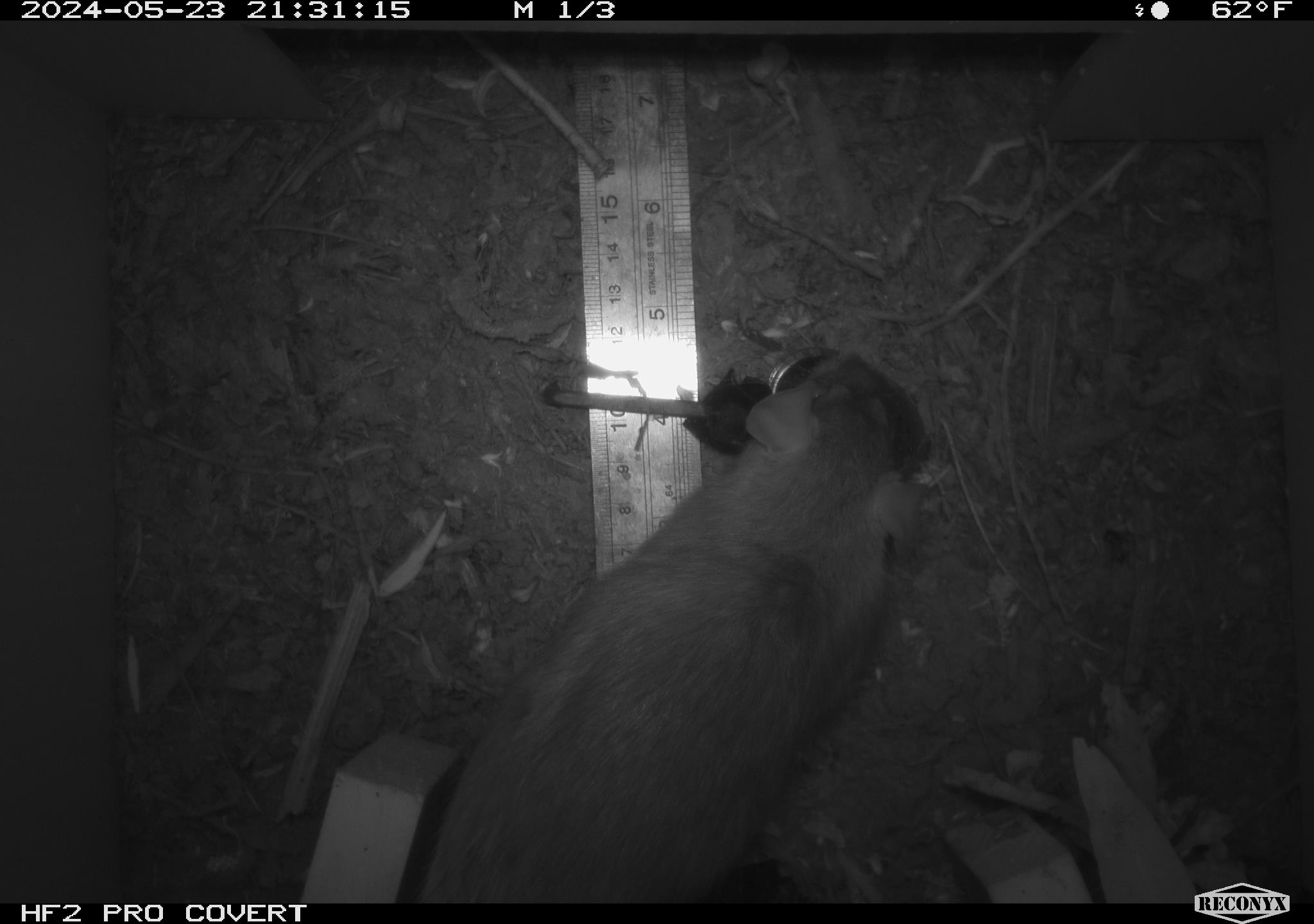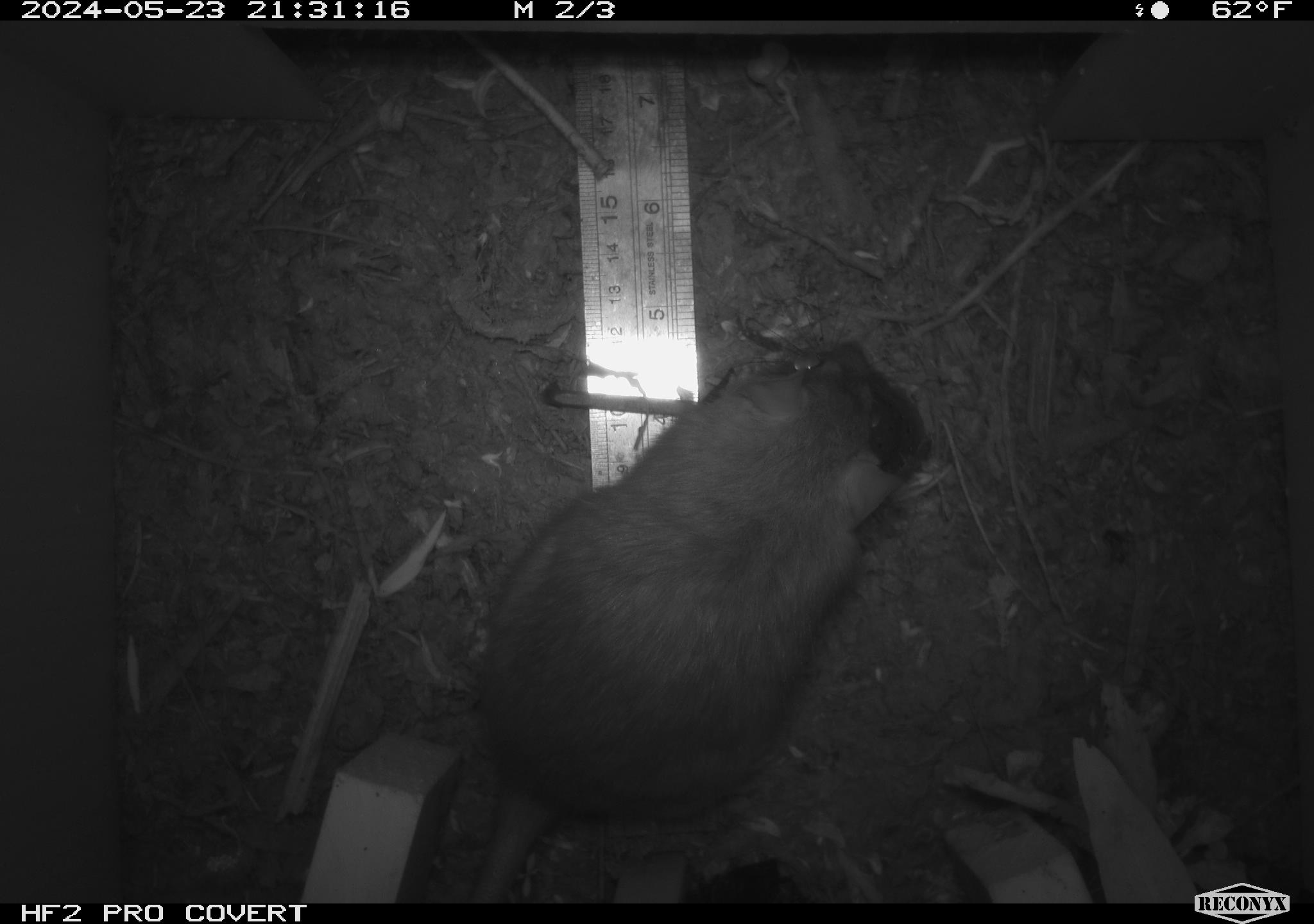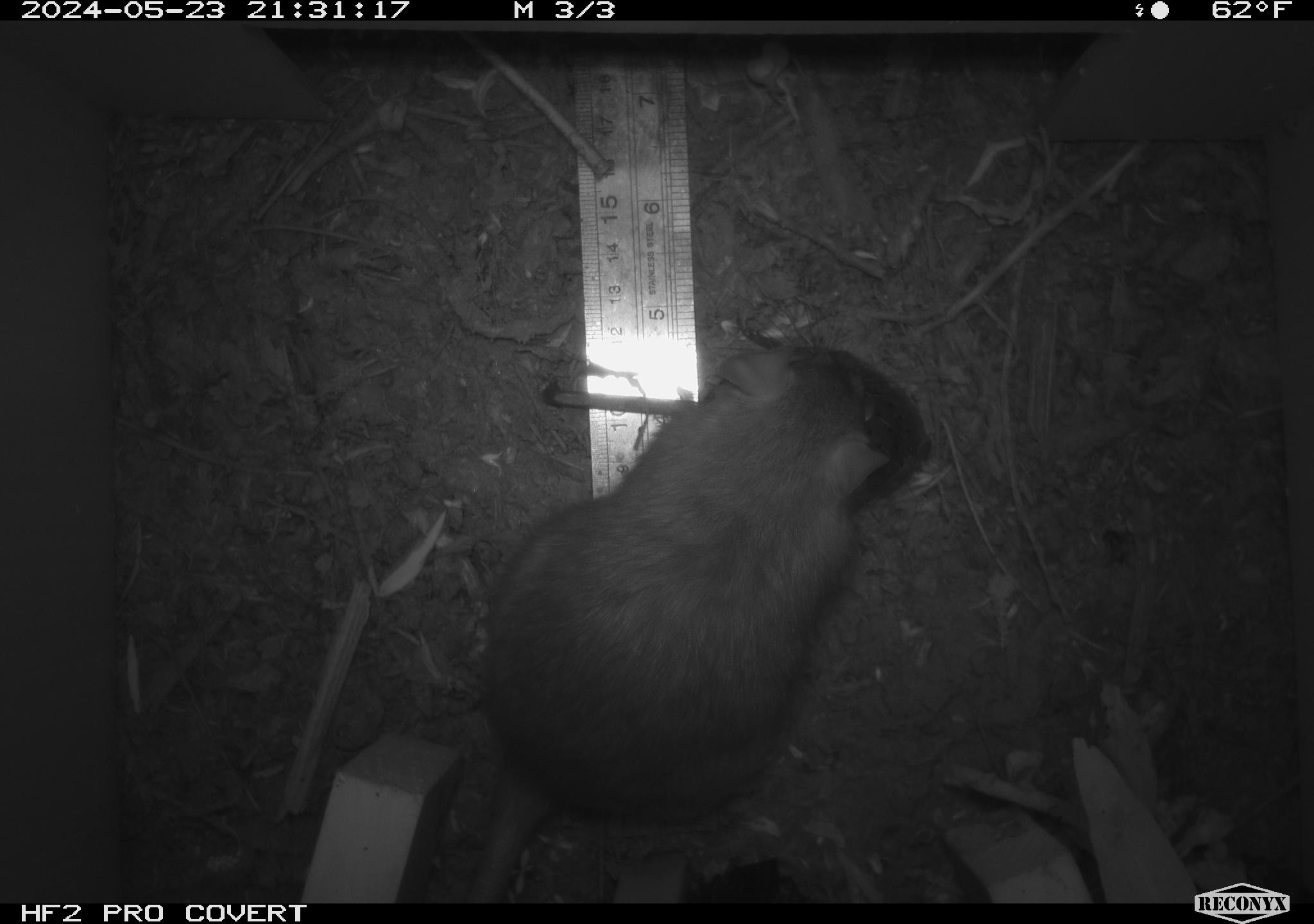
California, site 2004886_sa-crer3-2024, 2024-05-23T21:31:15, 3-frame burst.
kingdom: Animalia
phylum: Chordata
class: Mammalia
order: Rodentia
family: Muridae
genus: Rattus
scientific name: Rattus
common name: rat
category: rattus species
Rattus species (rat) (Rattus).